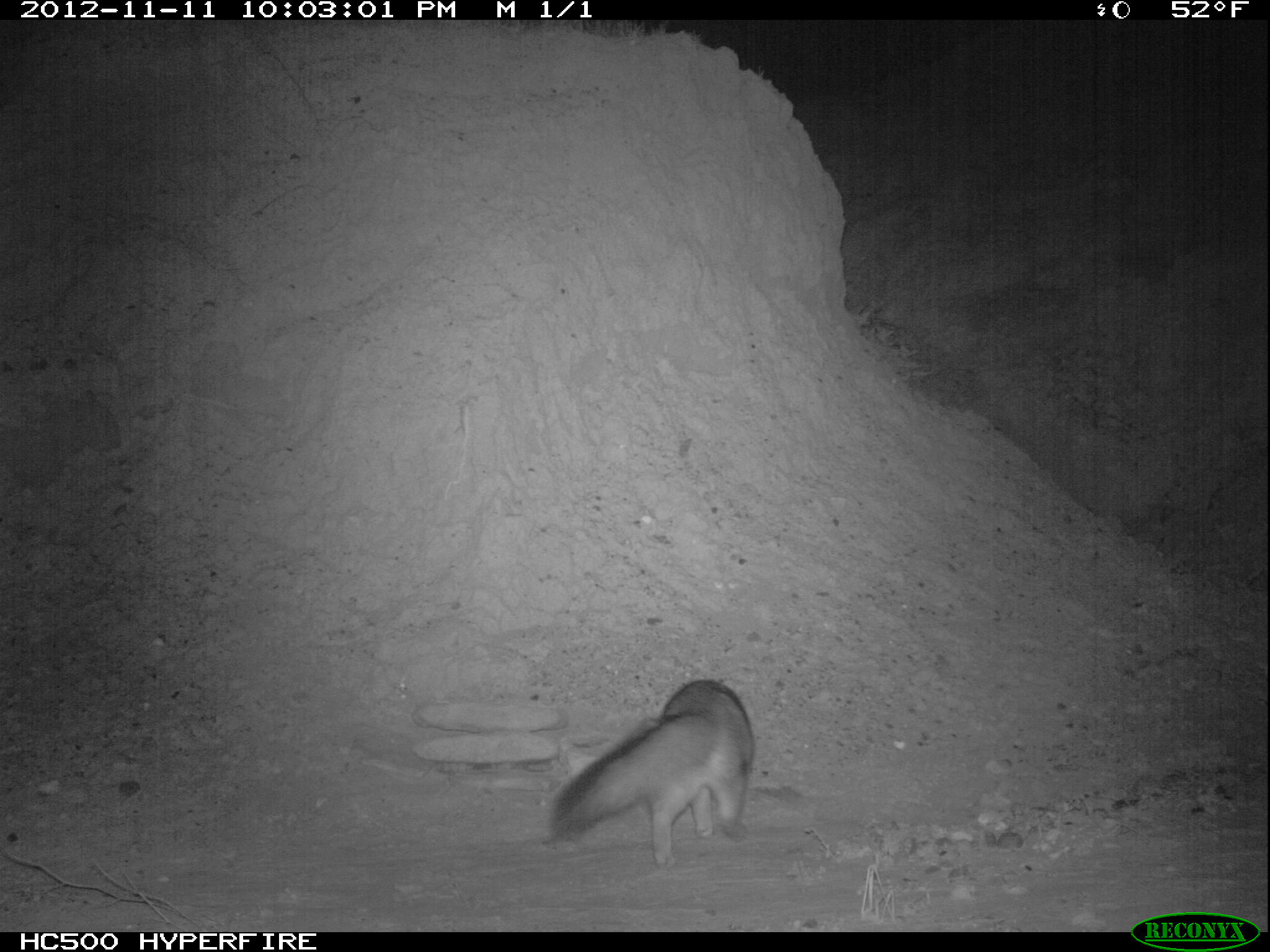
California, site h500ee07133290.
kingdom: Animalia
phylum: Chordata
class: Mammalia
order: Carnivora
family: Canidae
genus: Urocyon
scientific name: Urocyon littoralis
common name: island fox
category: fox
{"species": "fox (island fox) (Urocyon littoralis)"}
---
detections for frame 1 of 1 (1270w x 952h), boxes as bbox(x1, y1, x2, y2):
fox: bbox(551, 678, 753, 868)